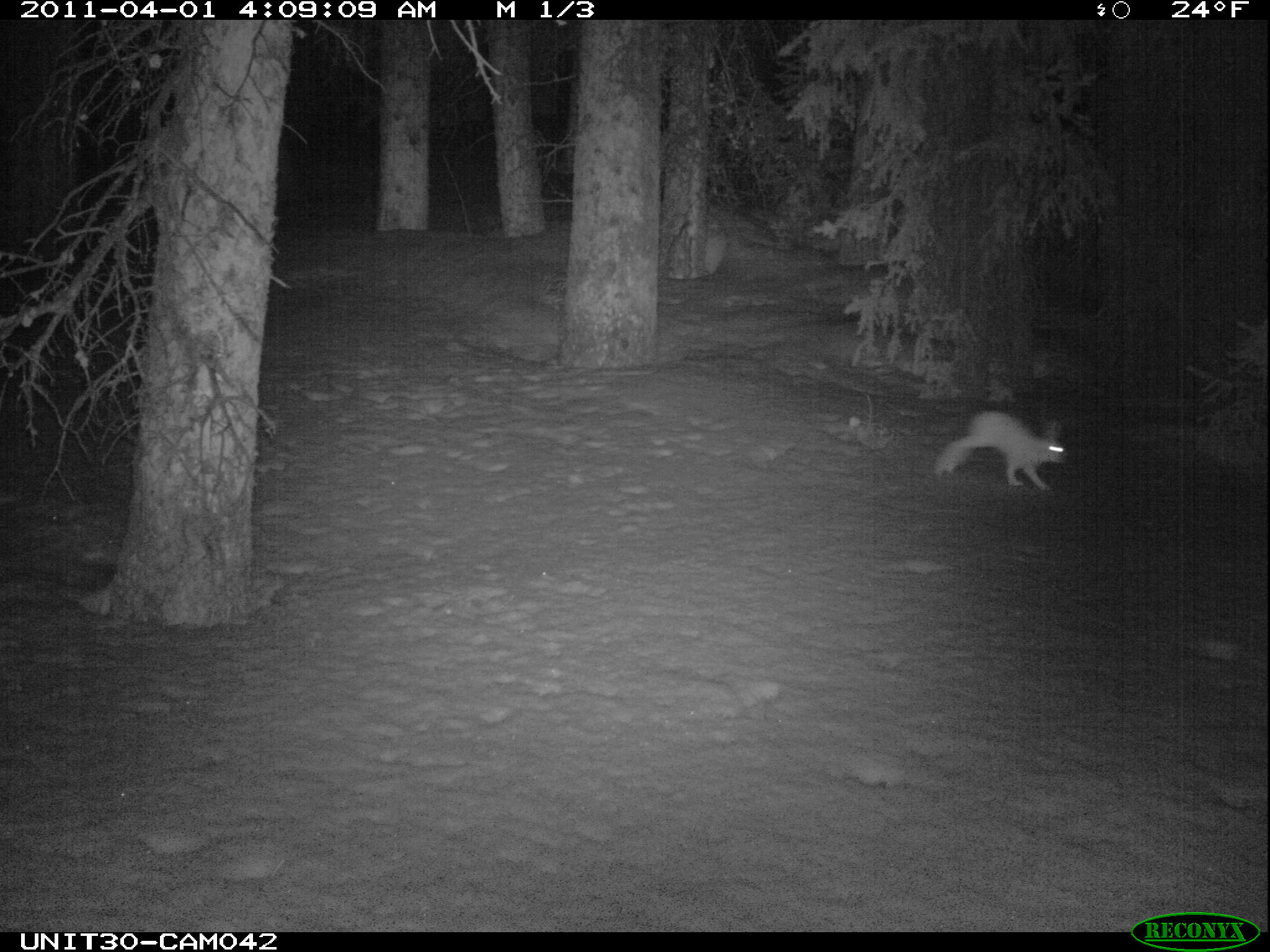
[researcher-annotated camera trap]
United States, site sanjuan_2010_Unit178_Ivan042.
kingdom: Animalia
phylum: Chordata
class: Mammalia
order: Lagomorpha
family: Leporidae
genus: Lepus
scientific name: Lepus americanus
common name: snowshoe hare